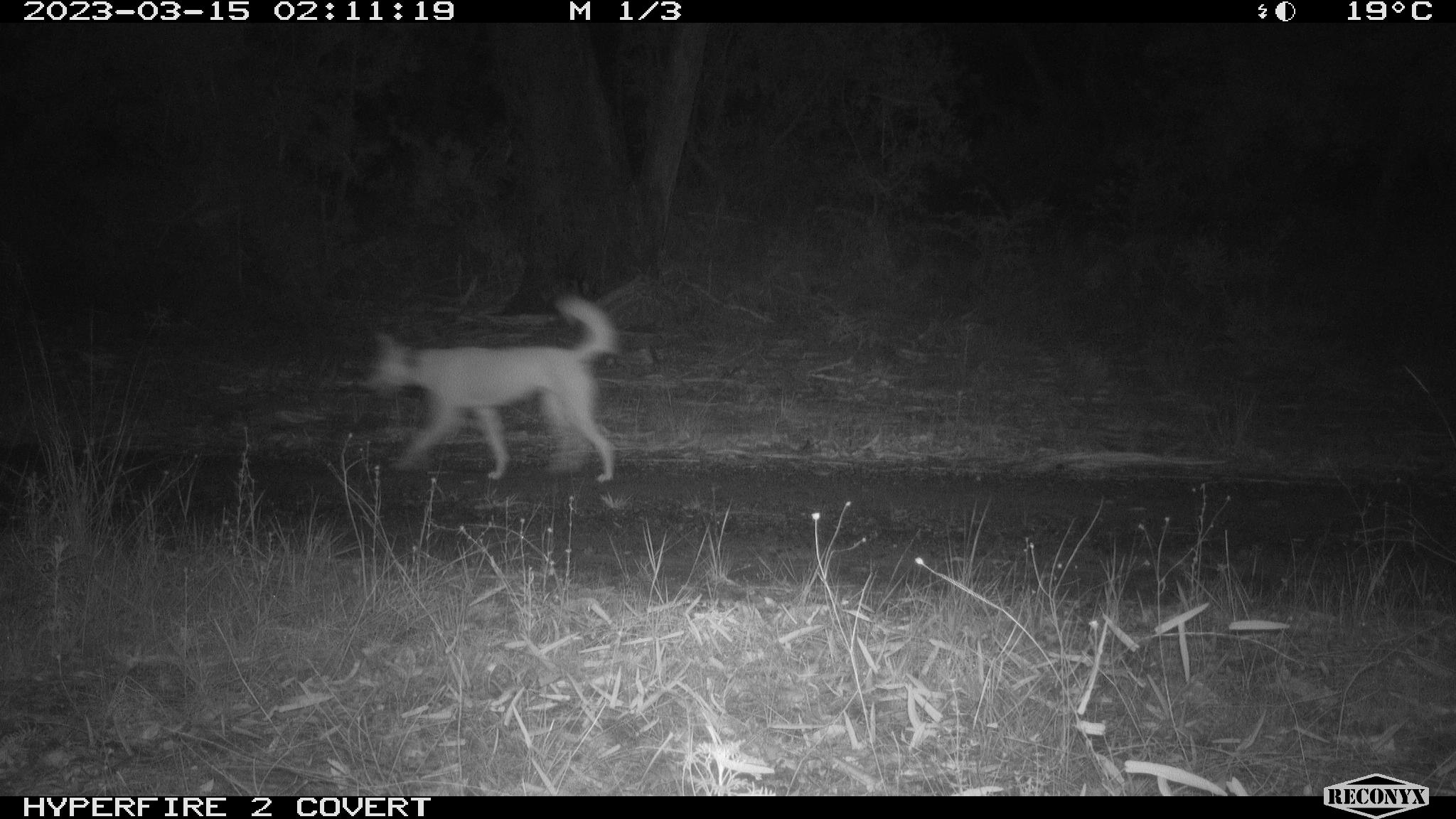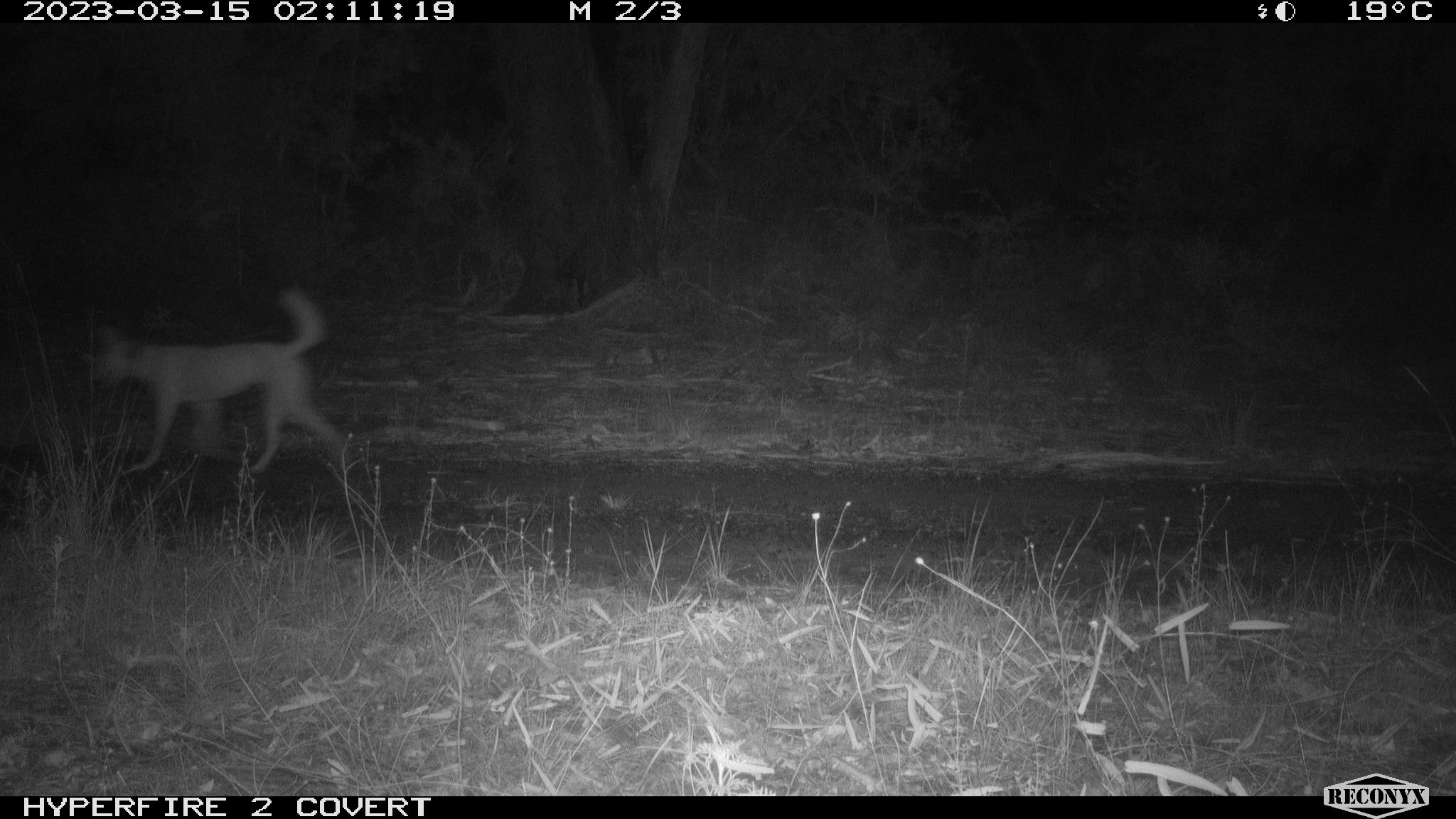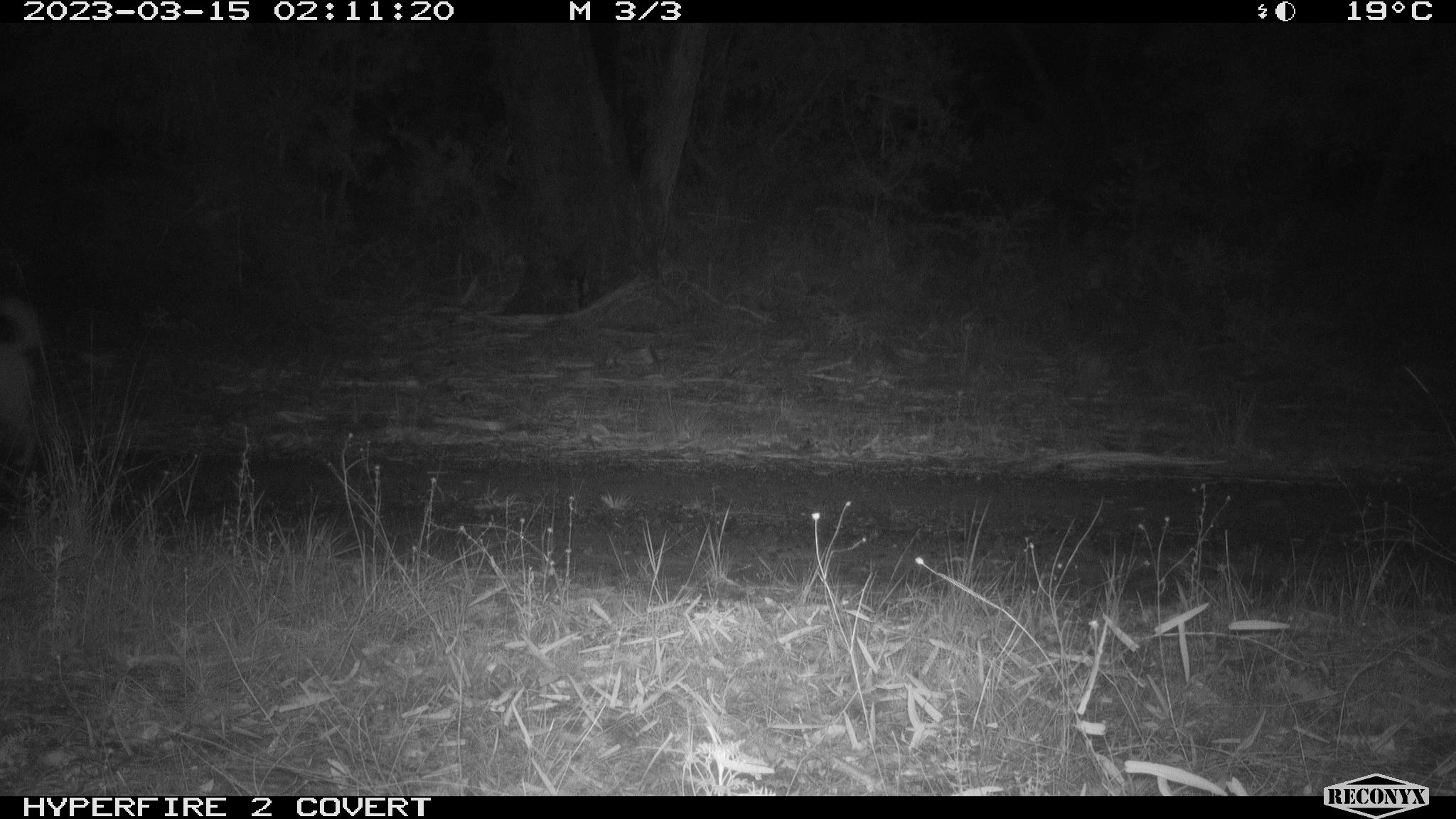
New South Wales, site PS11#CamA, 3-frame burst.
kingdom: Animalia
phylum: Chordata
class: Mammalia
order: Carnivora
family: Canidae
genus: Canis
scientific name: Canis familiaris dingo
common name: dingo